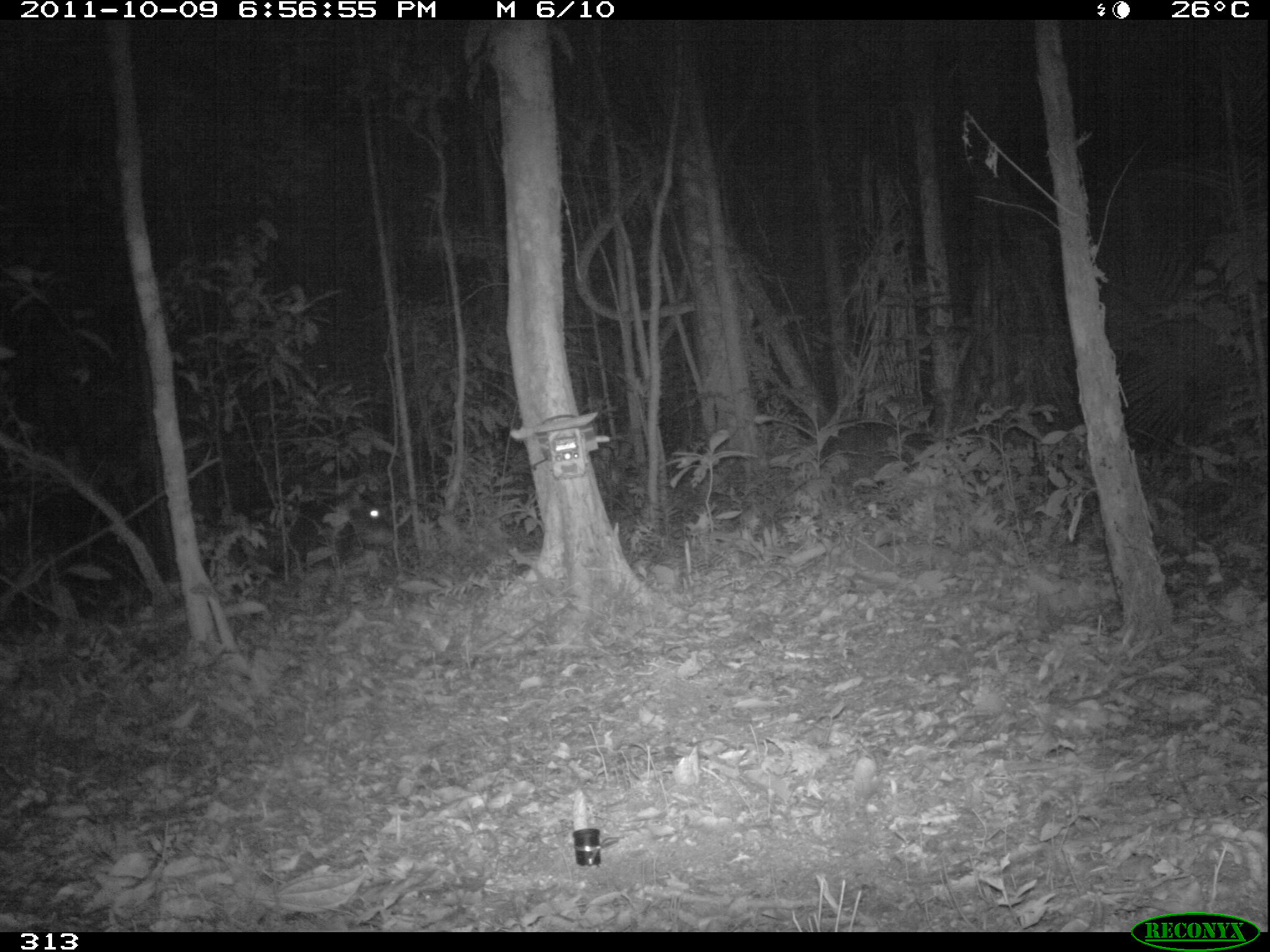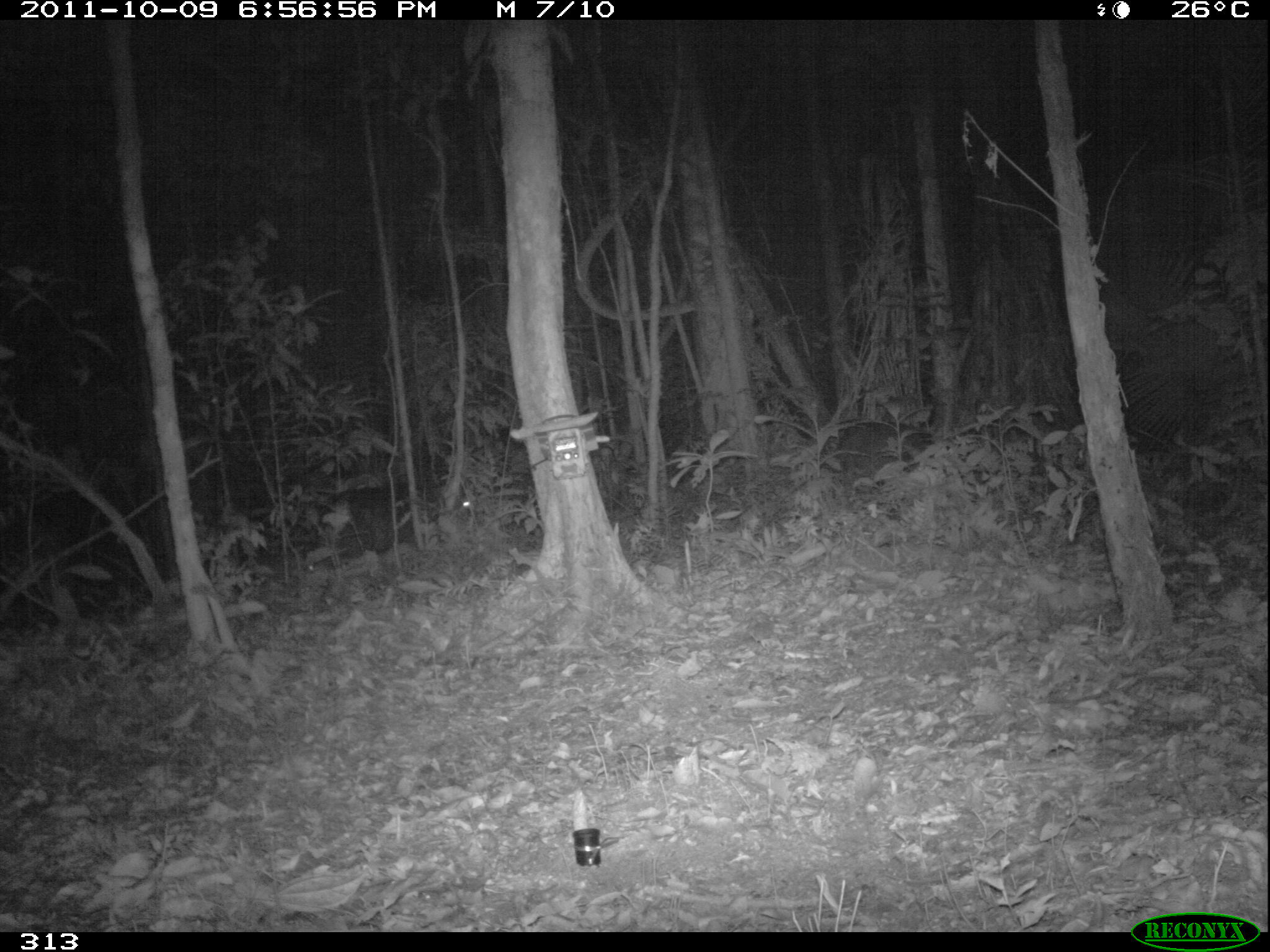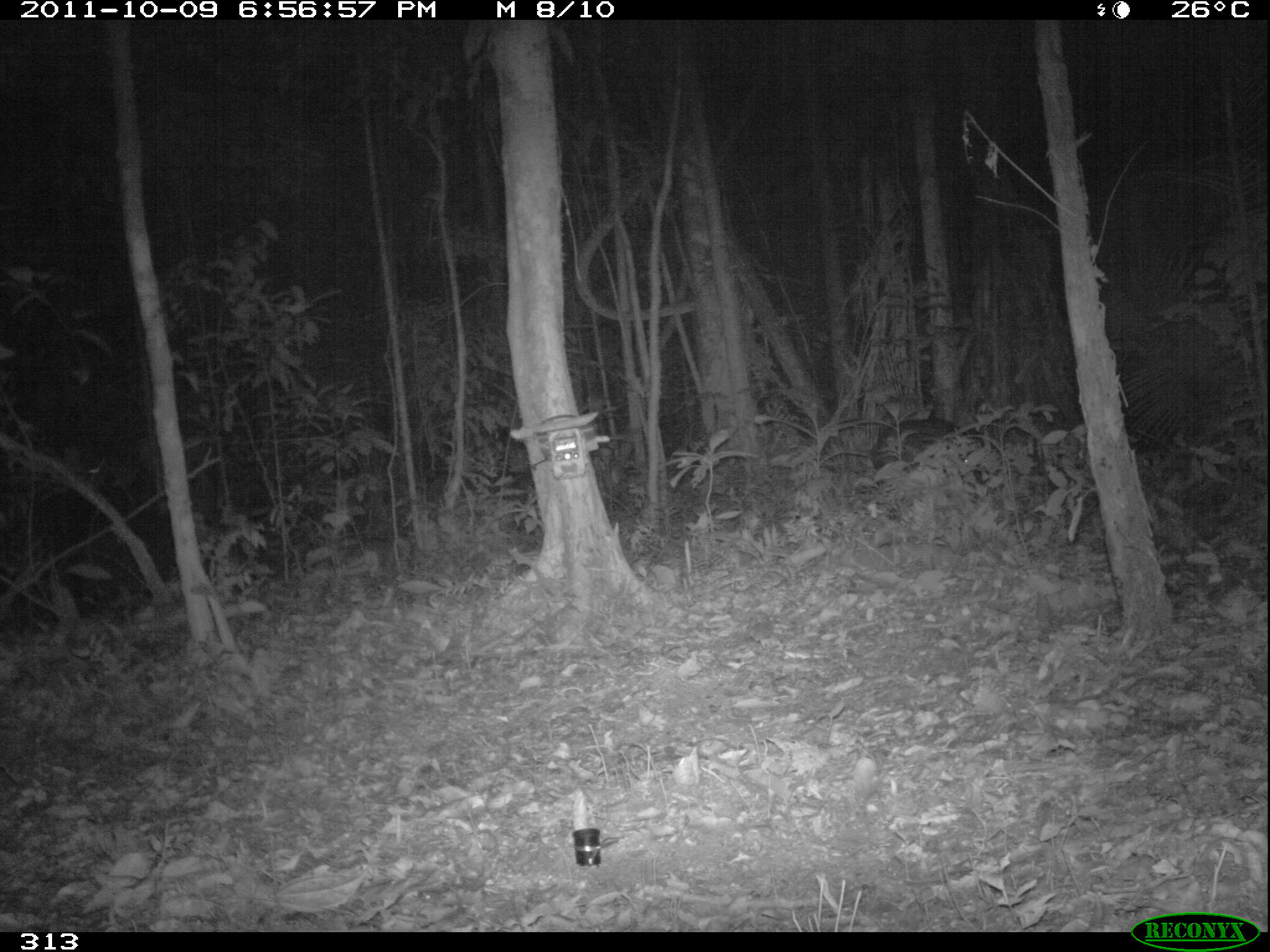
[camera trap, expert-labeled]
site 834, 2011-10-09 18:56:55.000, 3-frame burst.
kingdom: Animalia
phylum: Chordata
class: Mammalia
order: Artiodactyla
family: Tayassuidae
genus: Tayassu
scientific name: Tayassu pecari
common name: white-lipped peccary